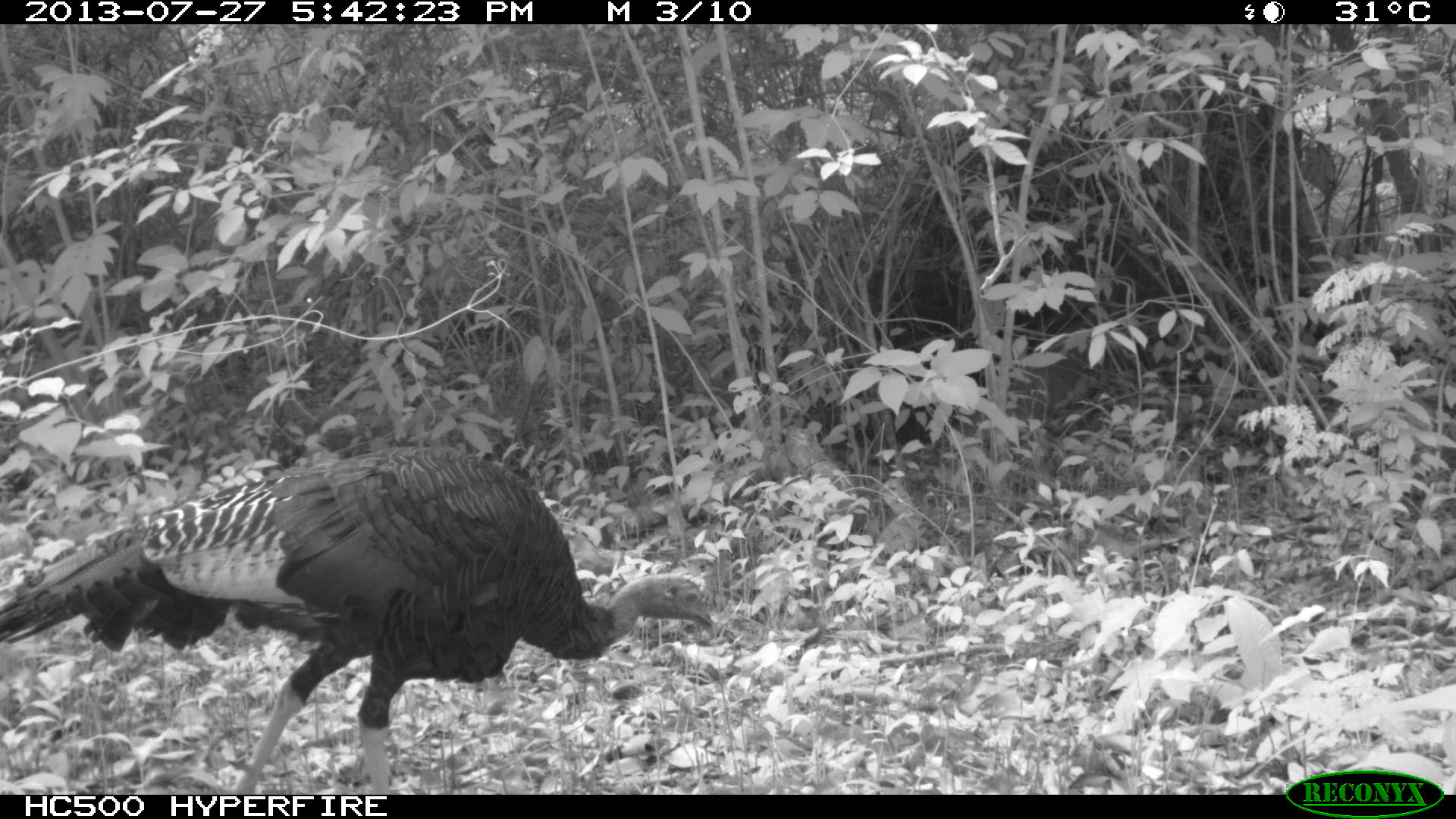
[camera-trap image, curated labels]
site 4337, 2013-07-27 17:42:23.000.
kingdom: Animalia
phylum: Chordata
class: Aves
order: Galliformes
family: Phasianidae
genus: Meleagris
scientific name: Meleagris ocellata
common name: ocellated turkey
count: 1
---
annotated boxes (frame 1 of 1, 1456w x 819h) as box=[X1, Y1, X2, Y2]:
meleagris ocellata: box=[0, 443, 714, 794]